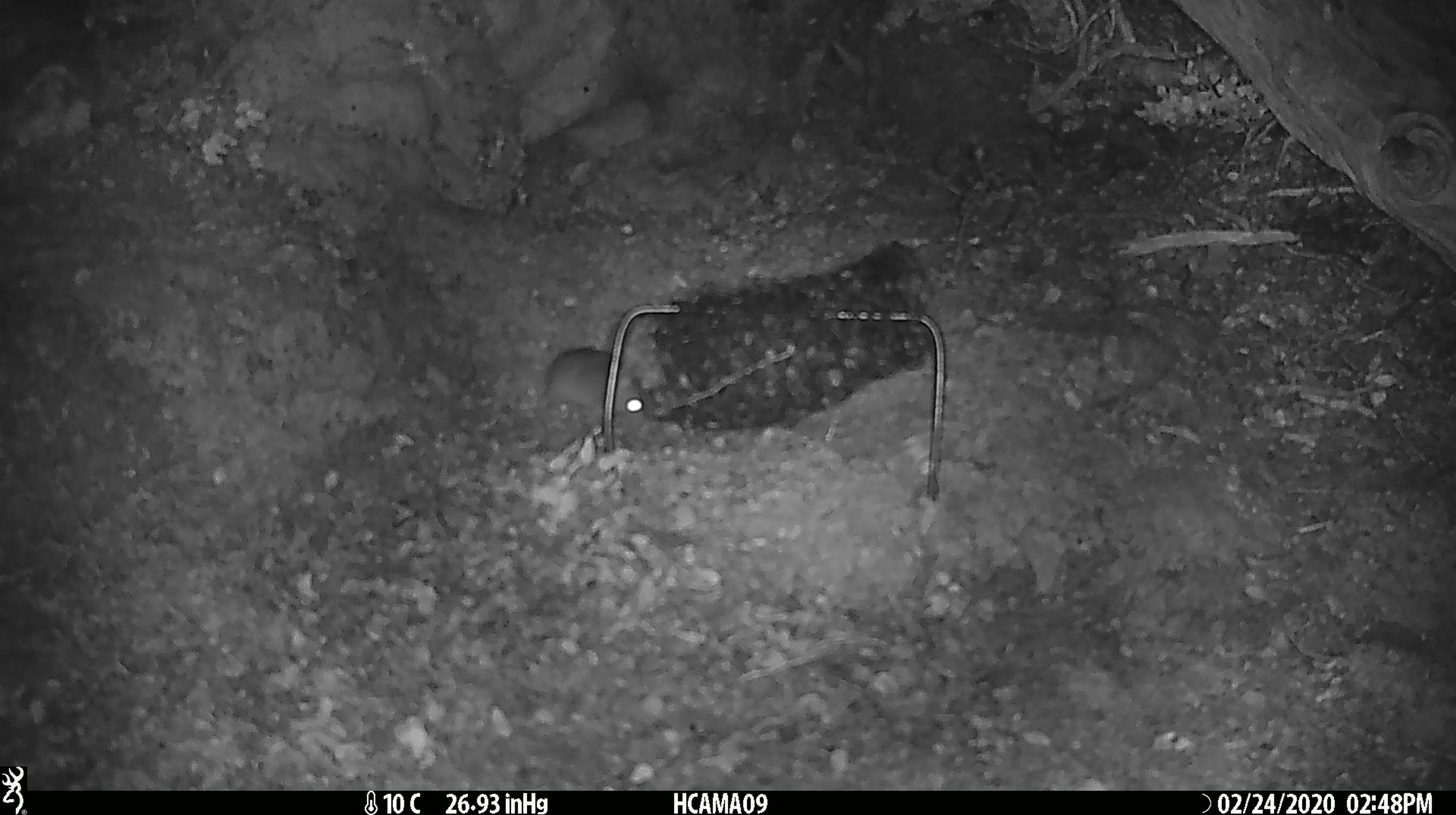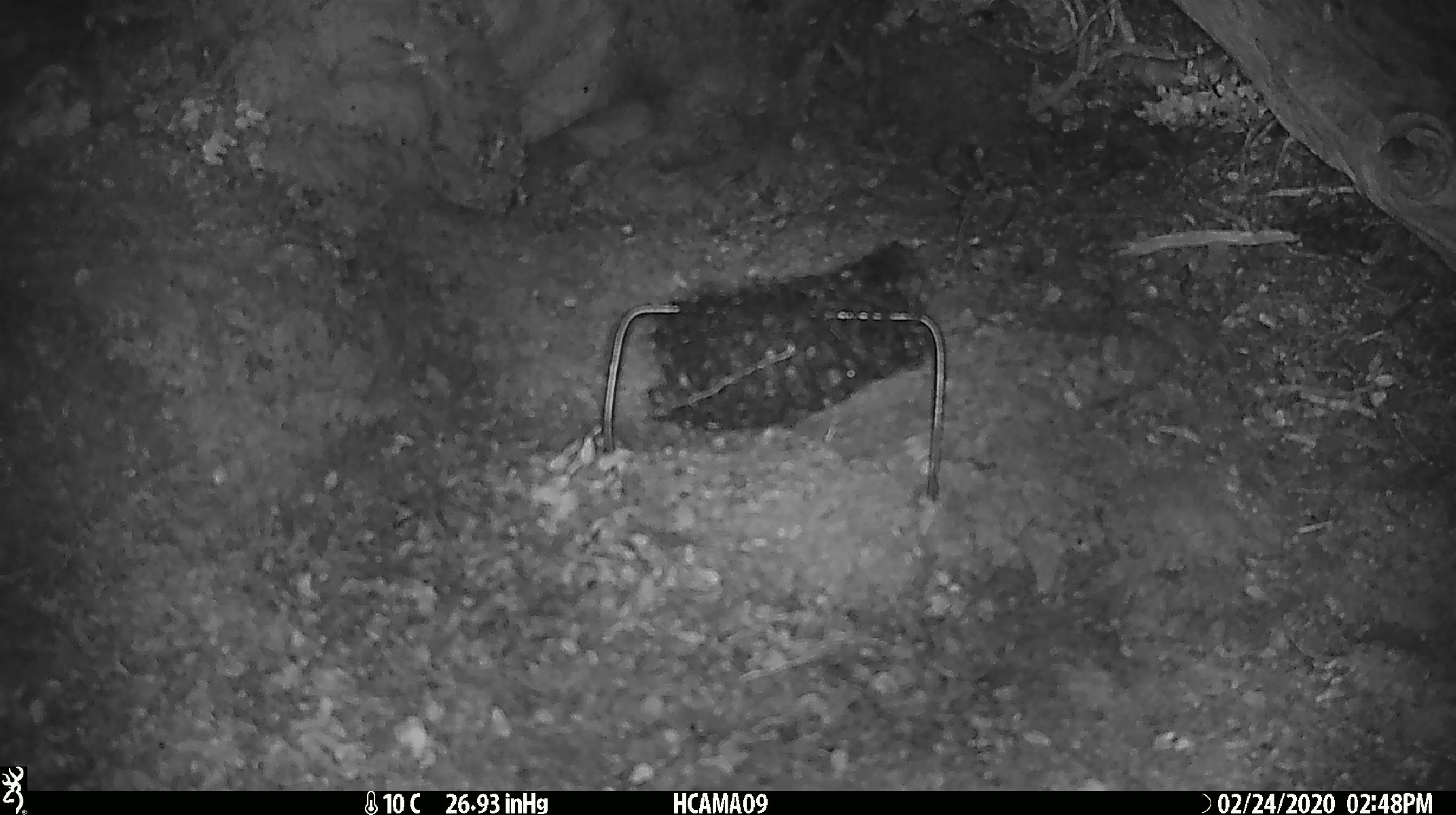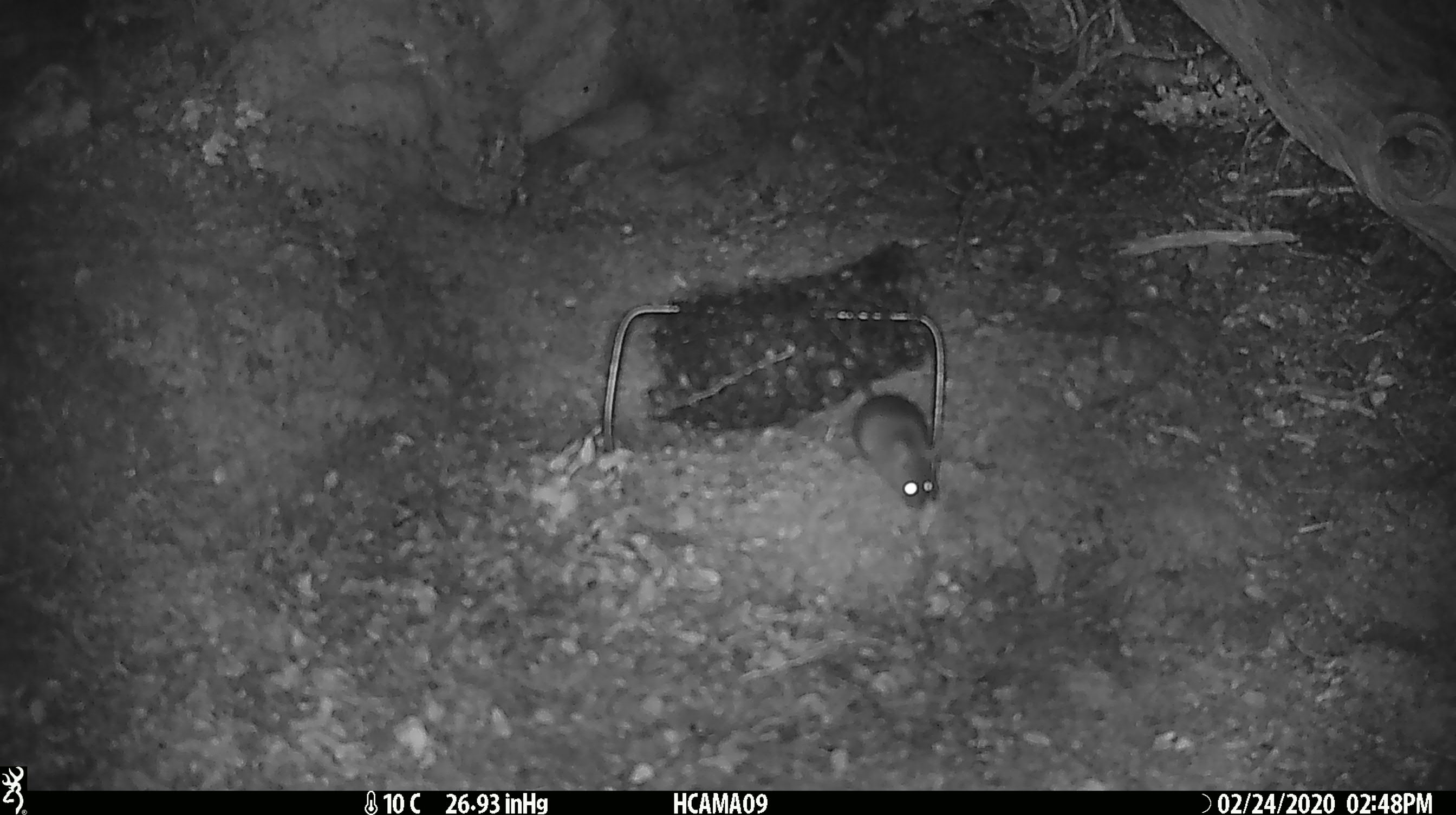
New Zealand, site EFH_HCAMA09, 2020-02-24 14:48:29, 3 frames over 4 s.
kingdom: Animalia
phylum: Chordata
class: Mammalia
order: Rodentia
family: Muridae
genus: Mus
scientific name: Mus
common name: mouse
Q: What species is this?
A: Mouse (Mus).